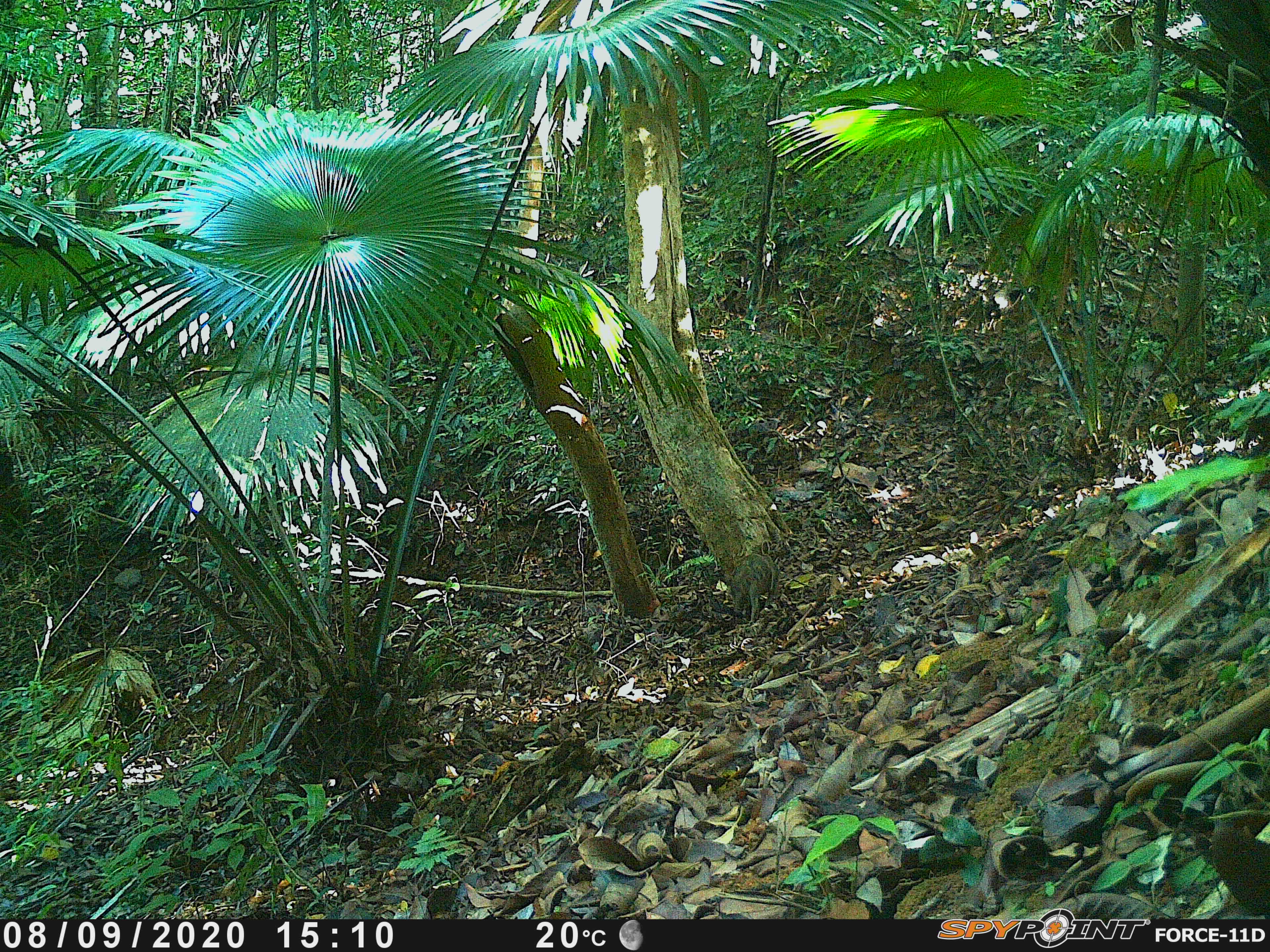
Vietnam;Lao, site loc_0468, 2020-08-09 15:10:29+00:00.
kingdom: Animalia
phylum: Chordata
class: Mammalia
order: Artiodactyla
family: Suidae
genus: Sus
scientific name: Sus scrofa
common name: eurasian wild pig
Eurasian wild pig (Sus scrofa). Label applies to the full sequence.